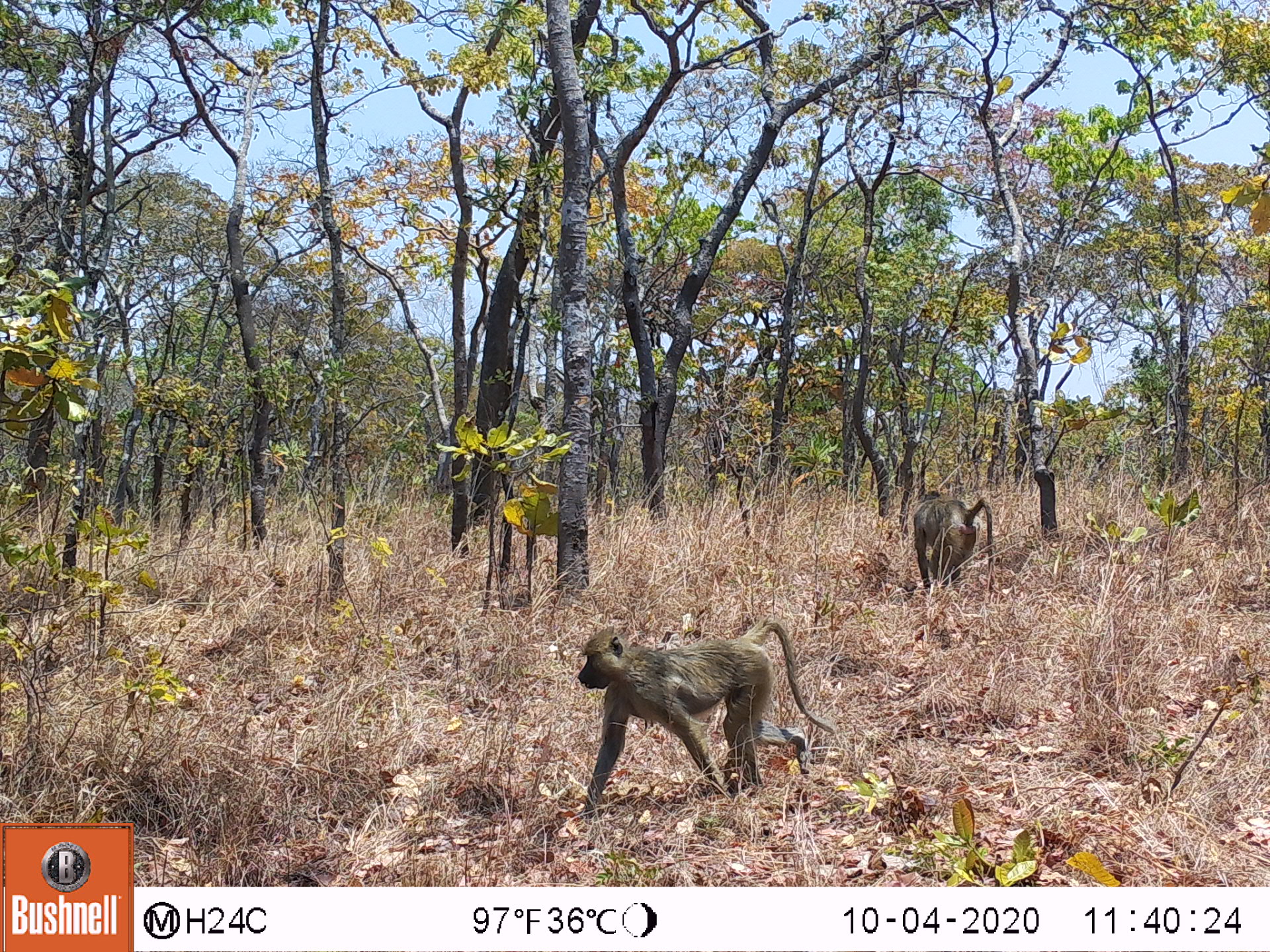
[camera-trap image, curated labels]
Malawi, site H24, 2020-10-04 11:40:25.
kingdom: Animalia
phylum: Chordata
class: Mammalia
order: Primates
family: Cercopithecidae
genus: Papio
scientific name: Papio cynocephalus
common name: yellow baboon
Yellow baboon (Papio cynocephalus), count 2.